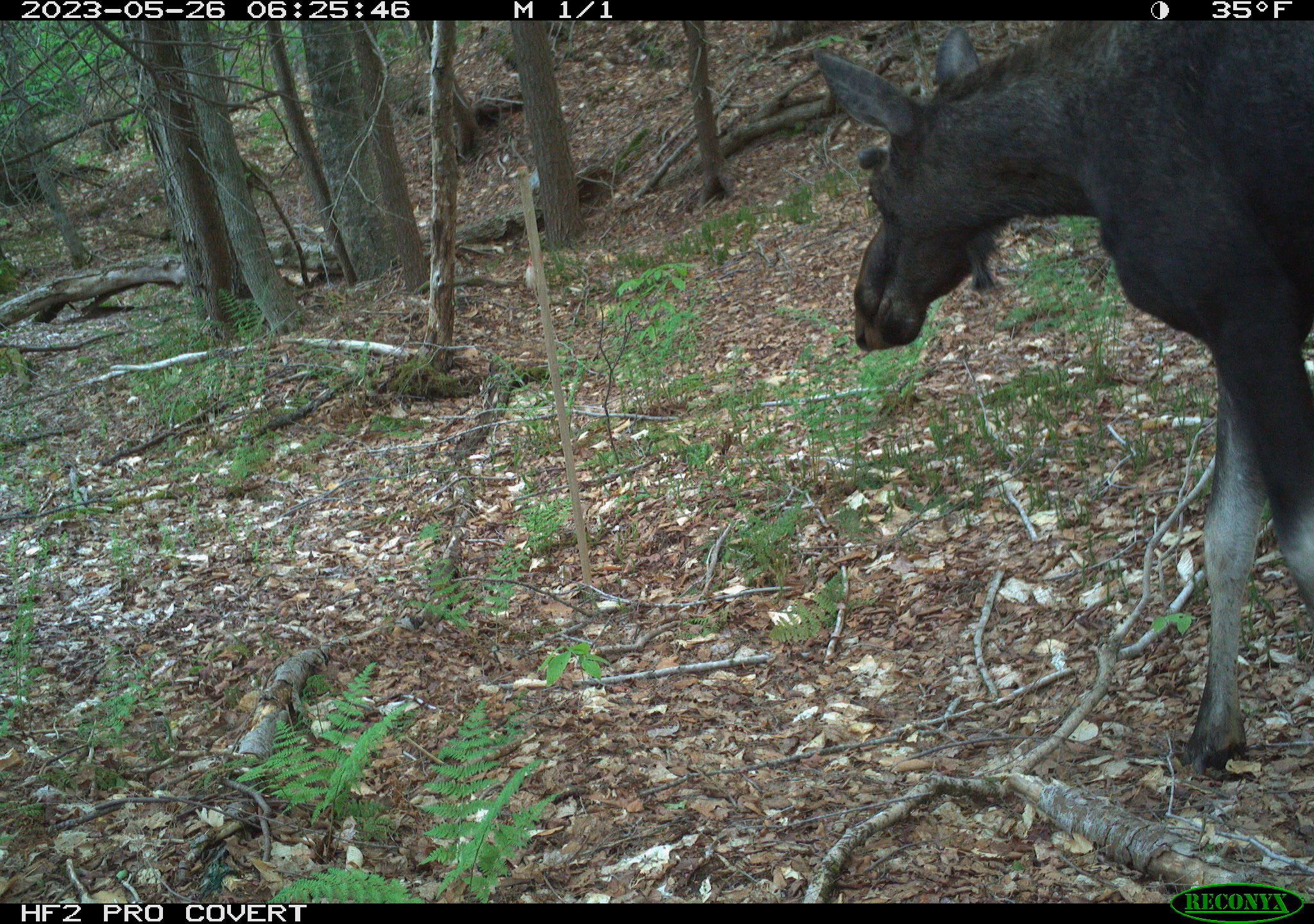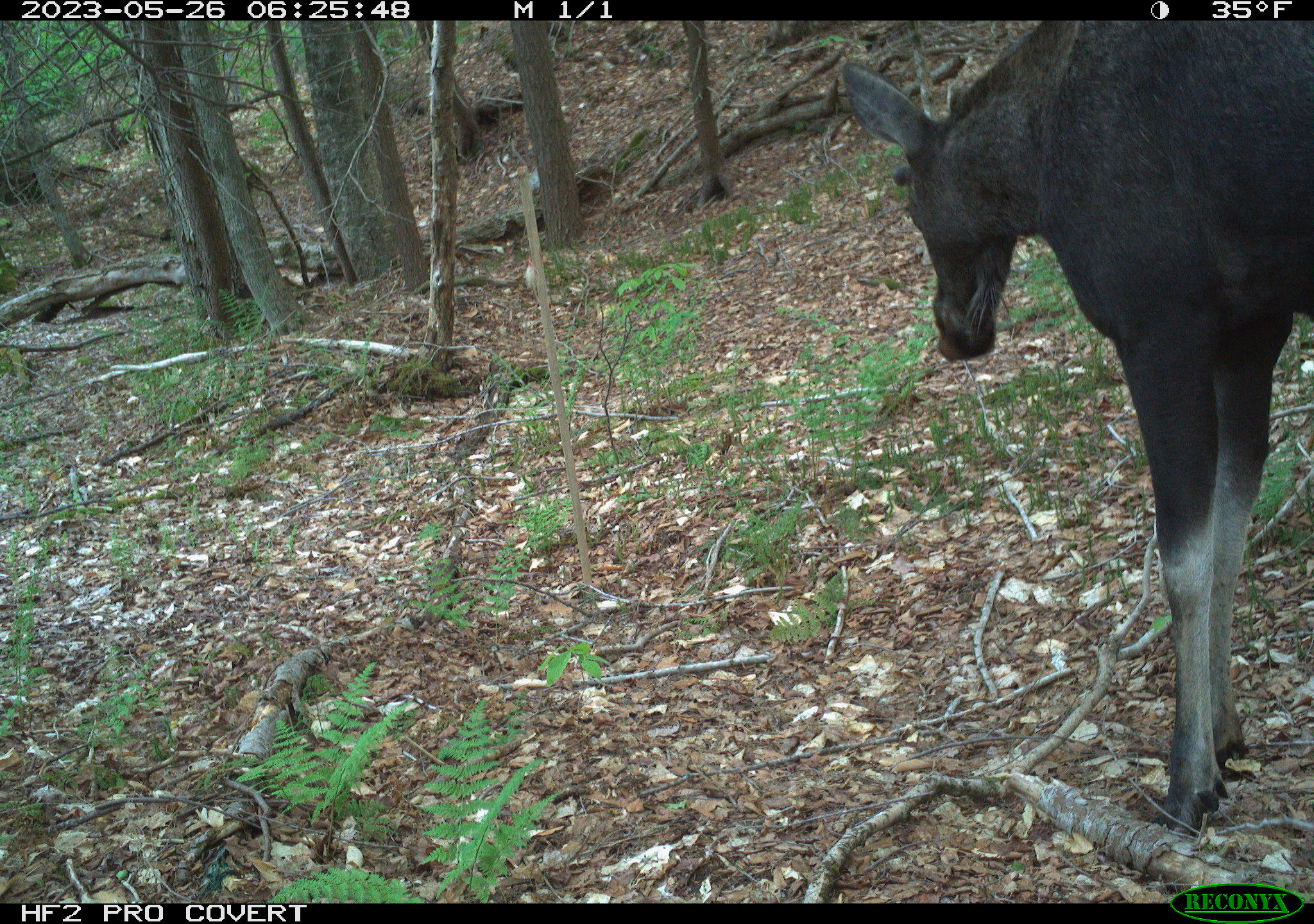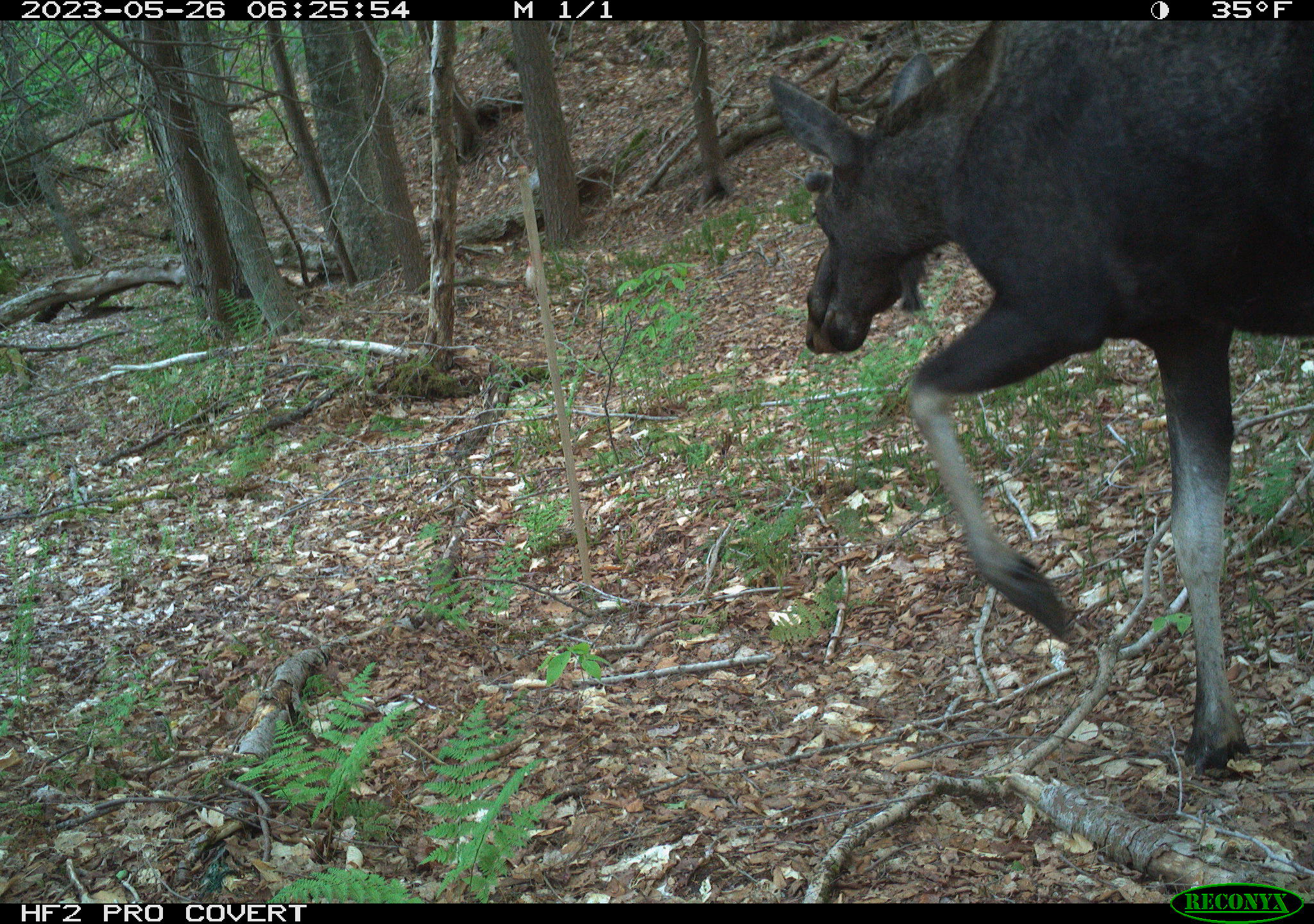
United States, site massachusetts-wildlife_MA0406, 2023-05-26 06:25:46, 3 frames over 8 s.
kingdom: Animalia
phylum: Chordata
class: Mammalia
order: Artiodactyla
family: Cervidae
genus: Alces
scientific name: Alces alces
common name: moose